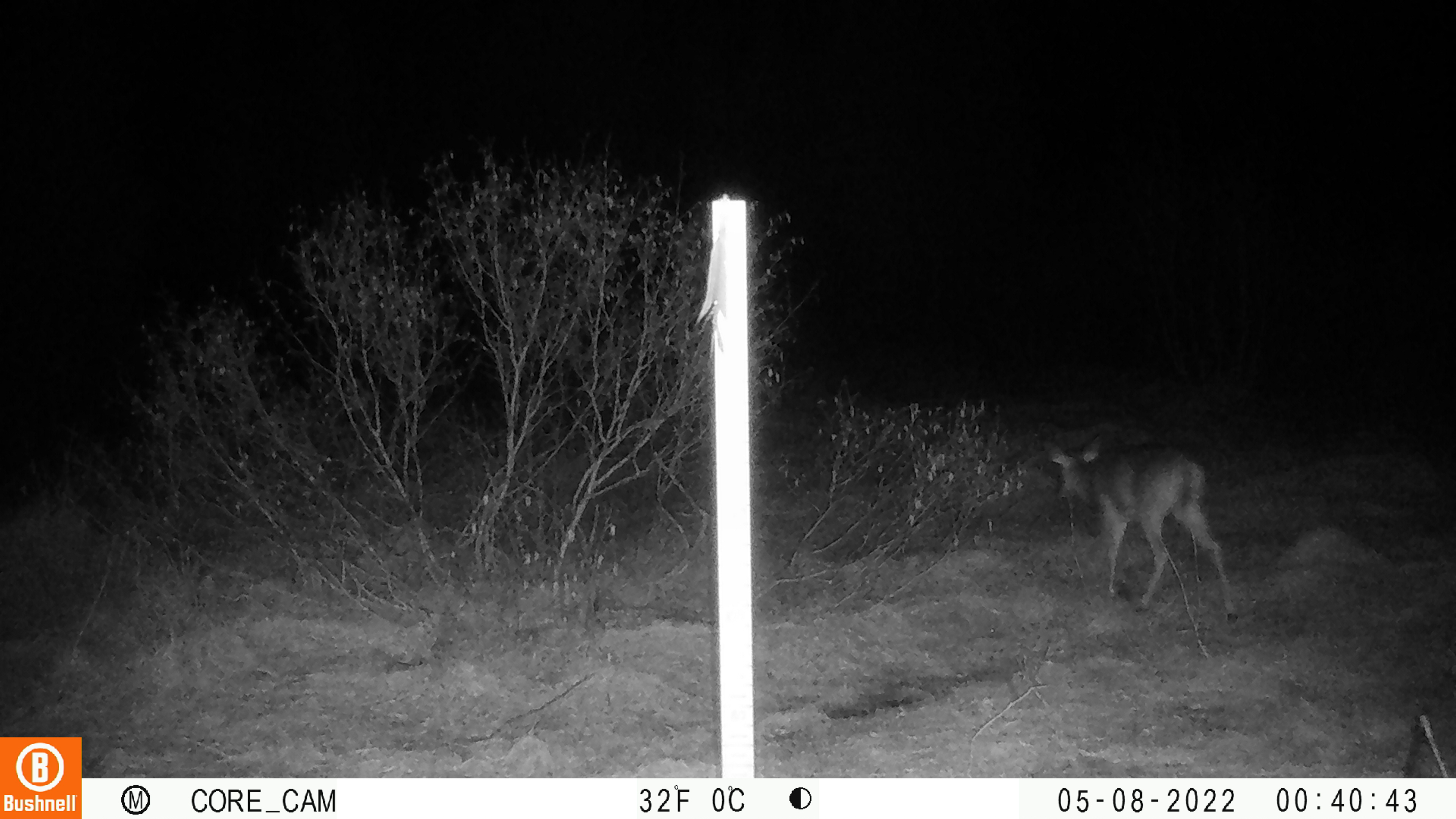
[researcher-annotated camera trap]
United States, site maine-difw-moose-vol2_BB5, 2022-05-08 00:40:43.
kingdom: Animalia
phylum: Chordata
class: Mammalia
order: Artiodactyla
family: Cervidae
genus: Odocoileus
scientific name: Odocoileus virginianus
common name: white-tailed deer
White-tailed deer (Odocoileus virginianus).